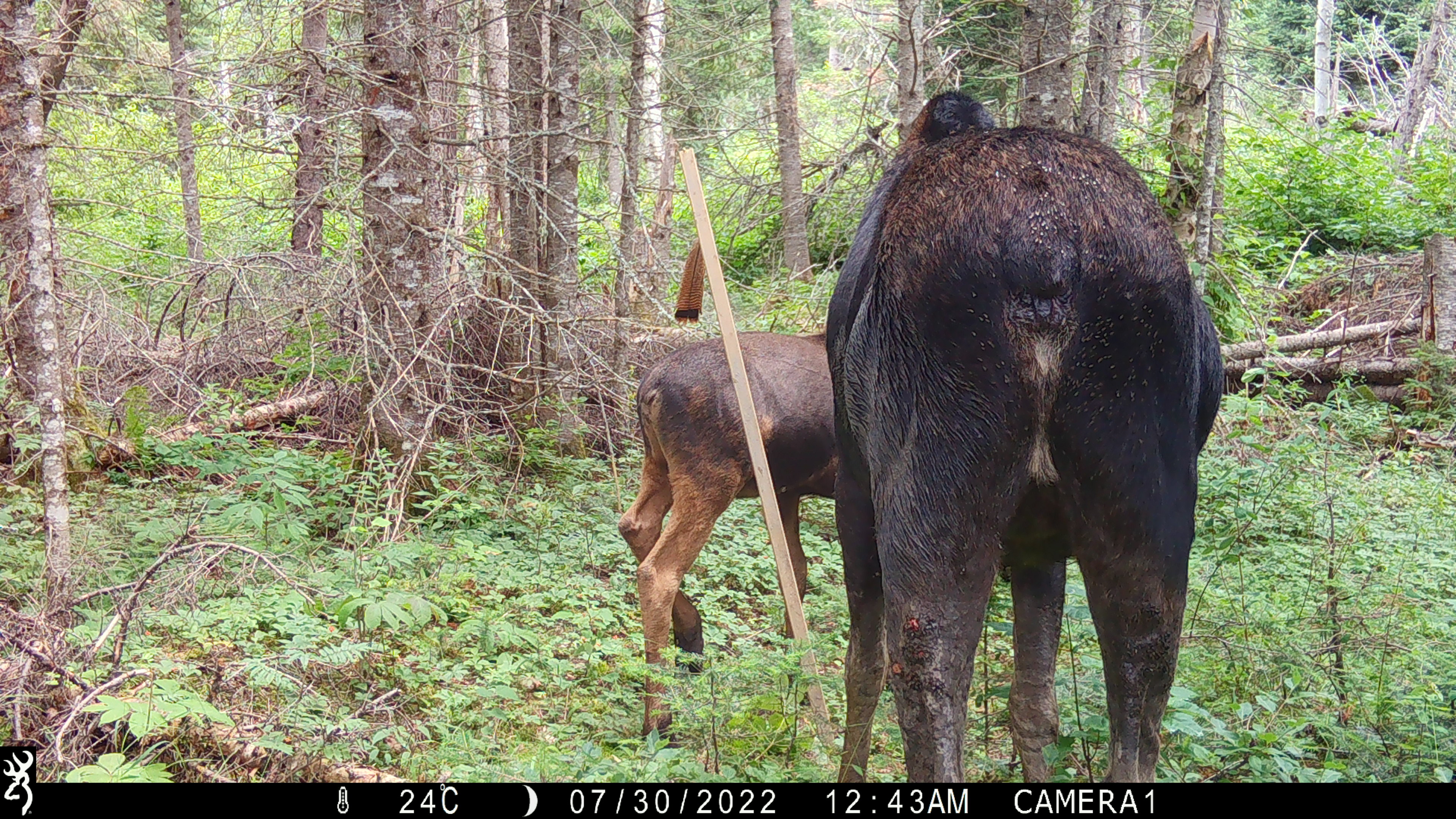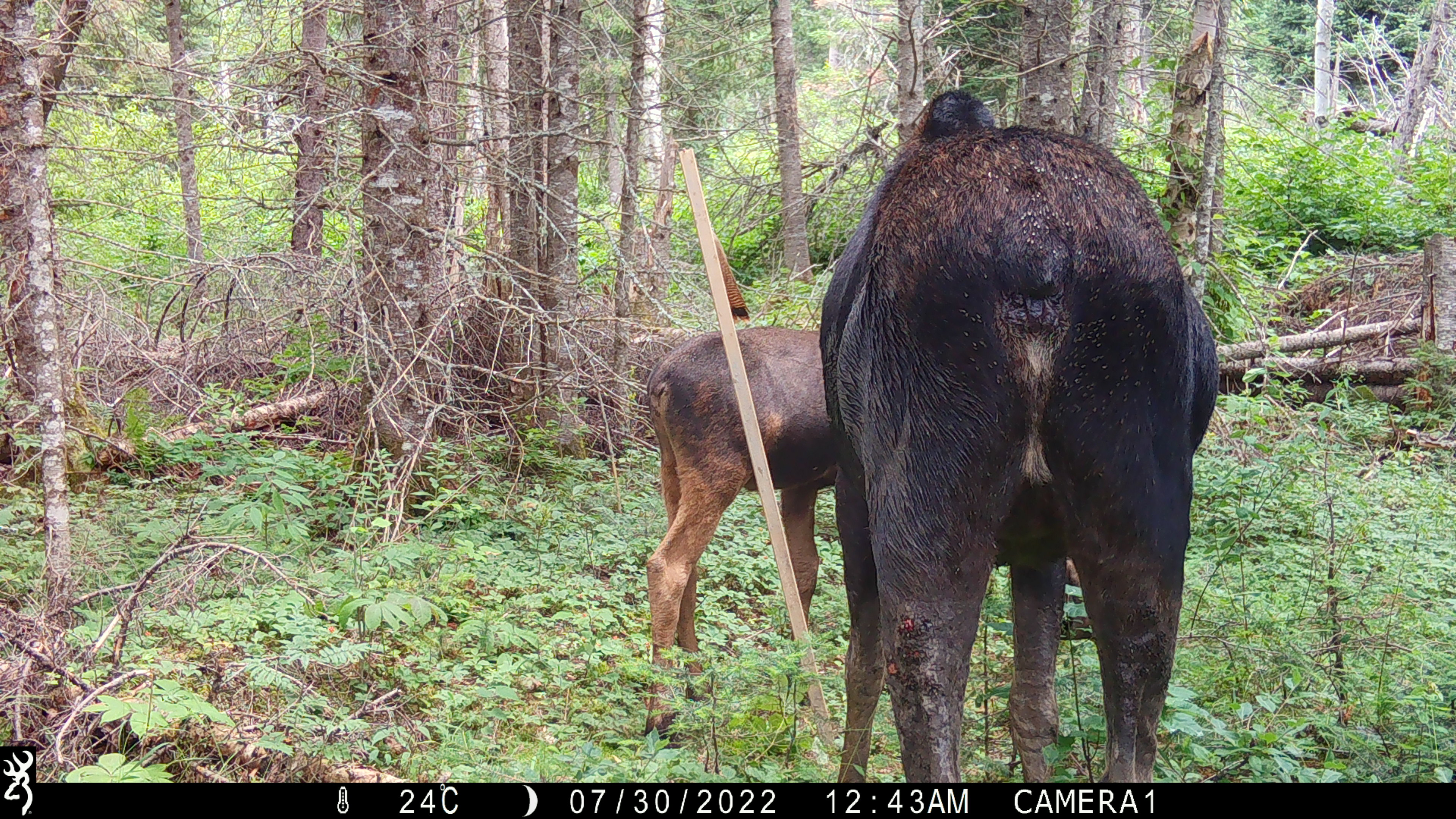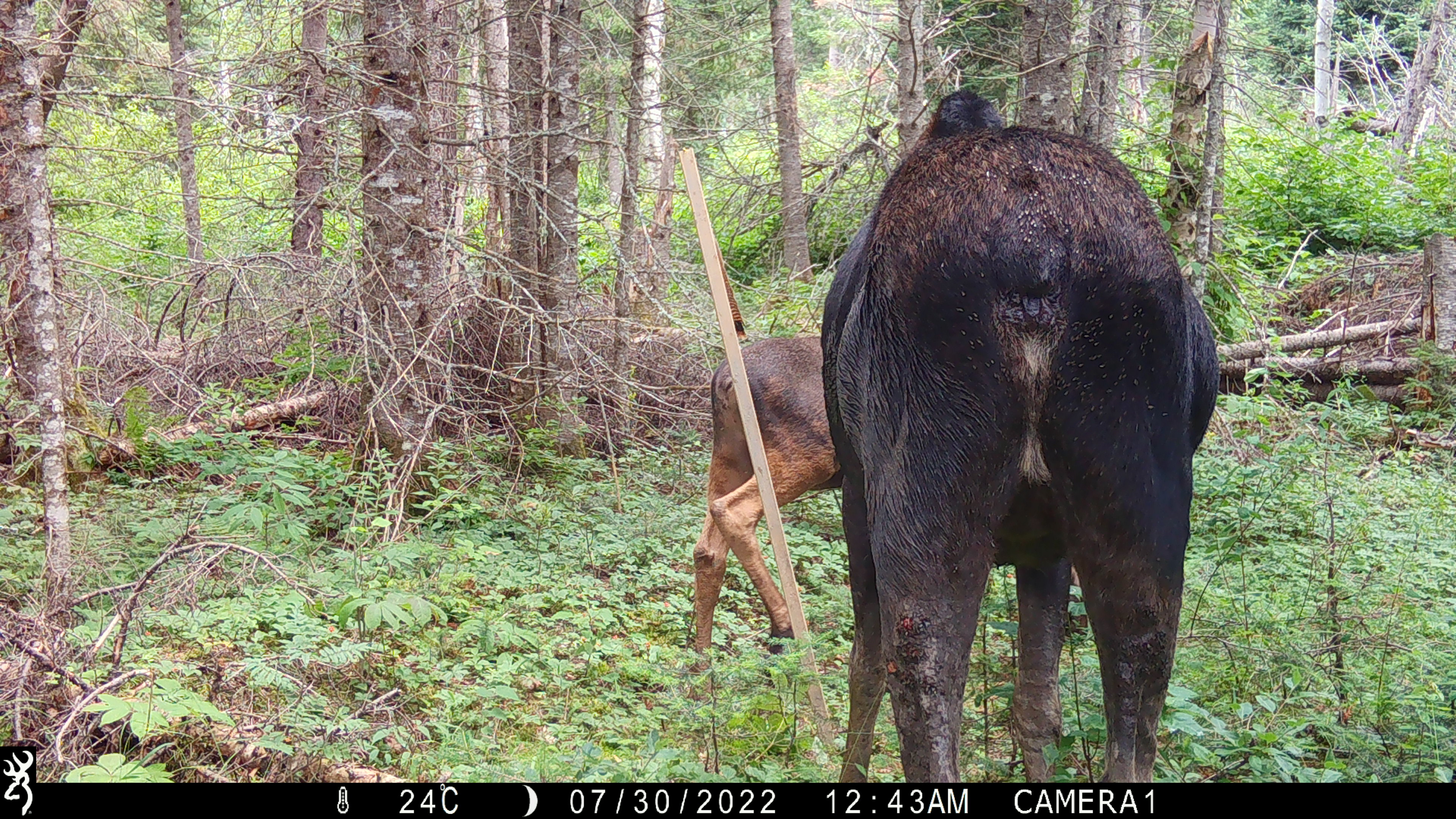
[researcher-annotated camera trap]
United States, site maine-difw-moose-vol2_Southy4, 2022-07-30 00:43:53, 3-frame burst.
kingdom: Animalia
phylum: Chordata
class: Mammalia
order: Artiodactyla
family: Cervidae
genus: Alces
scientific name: Alces alces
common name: moose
Moose (Alces alces).